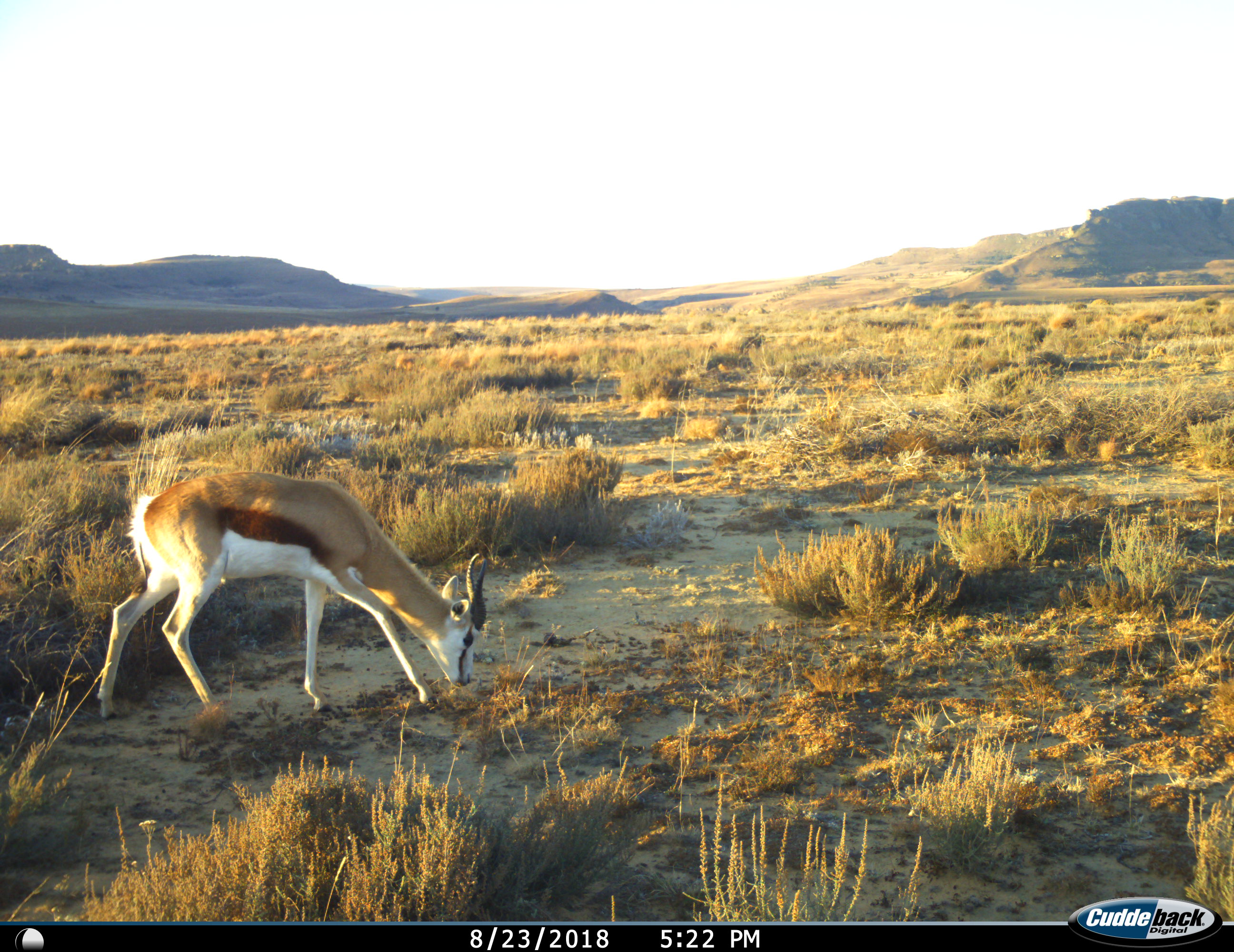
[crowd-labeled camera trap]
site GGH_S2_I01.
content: unidentified animal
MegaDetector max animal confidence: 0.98